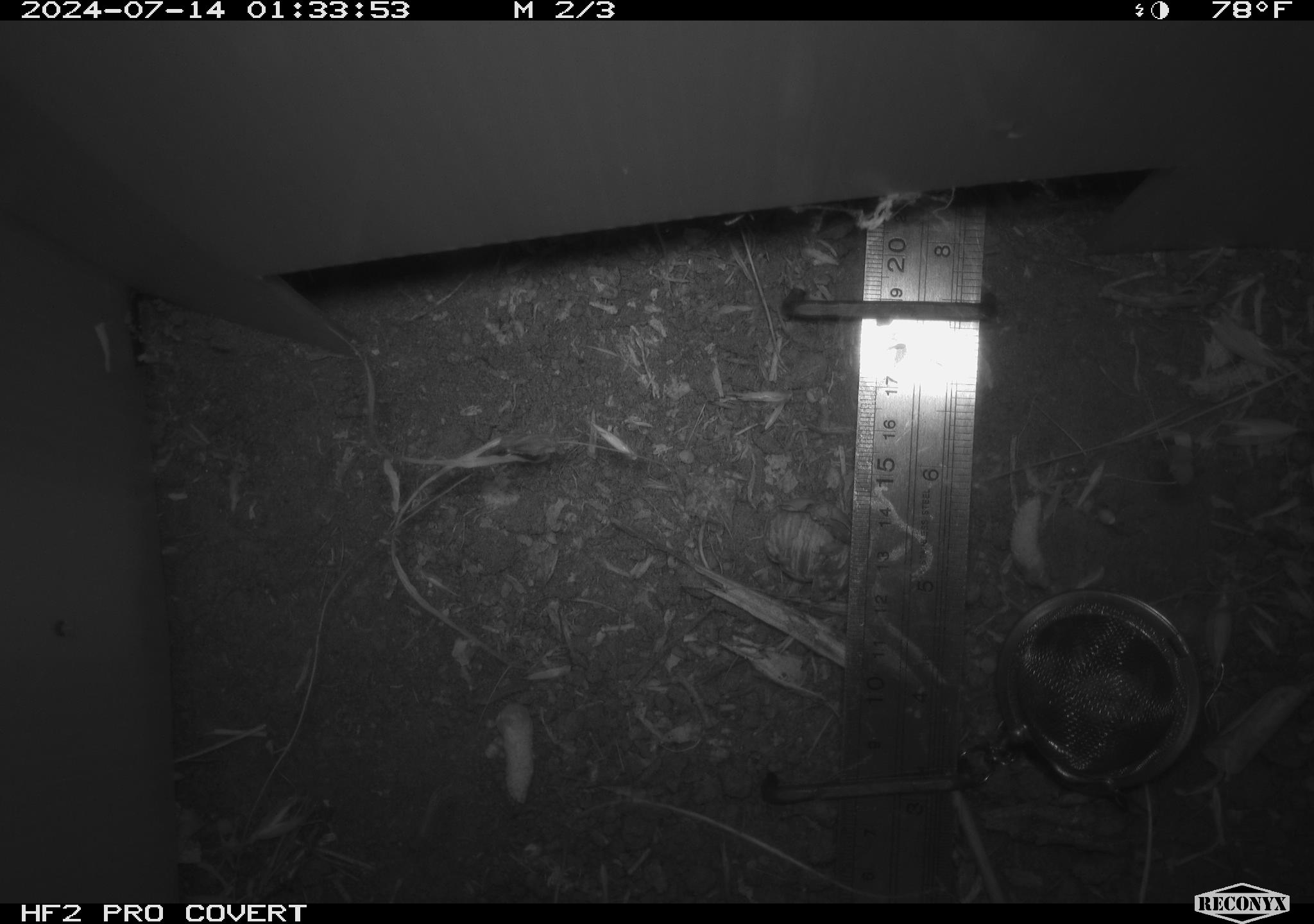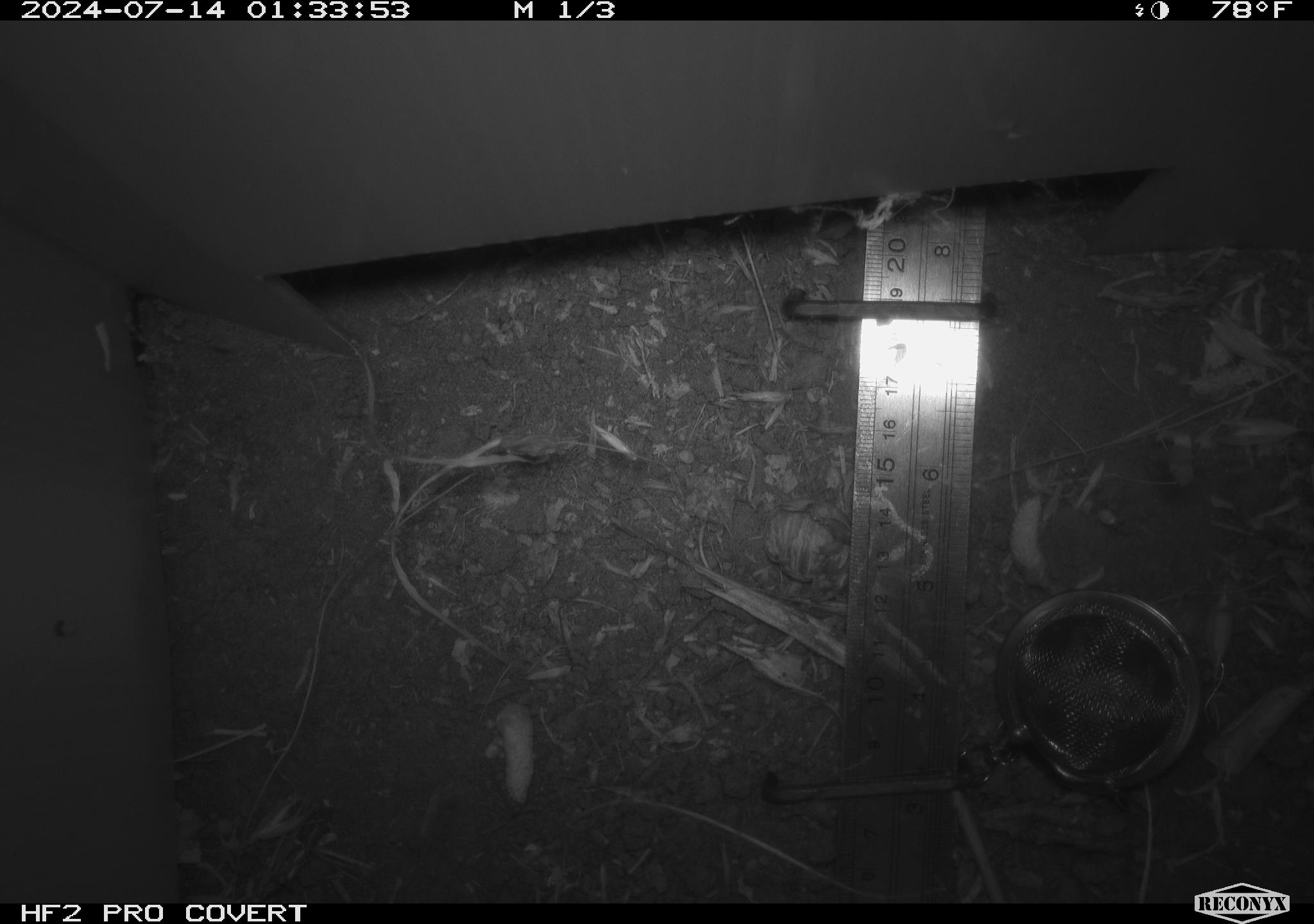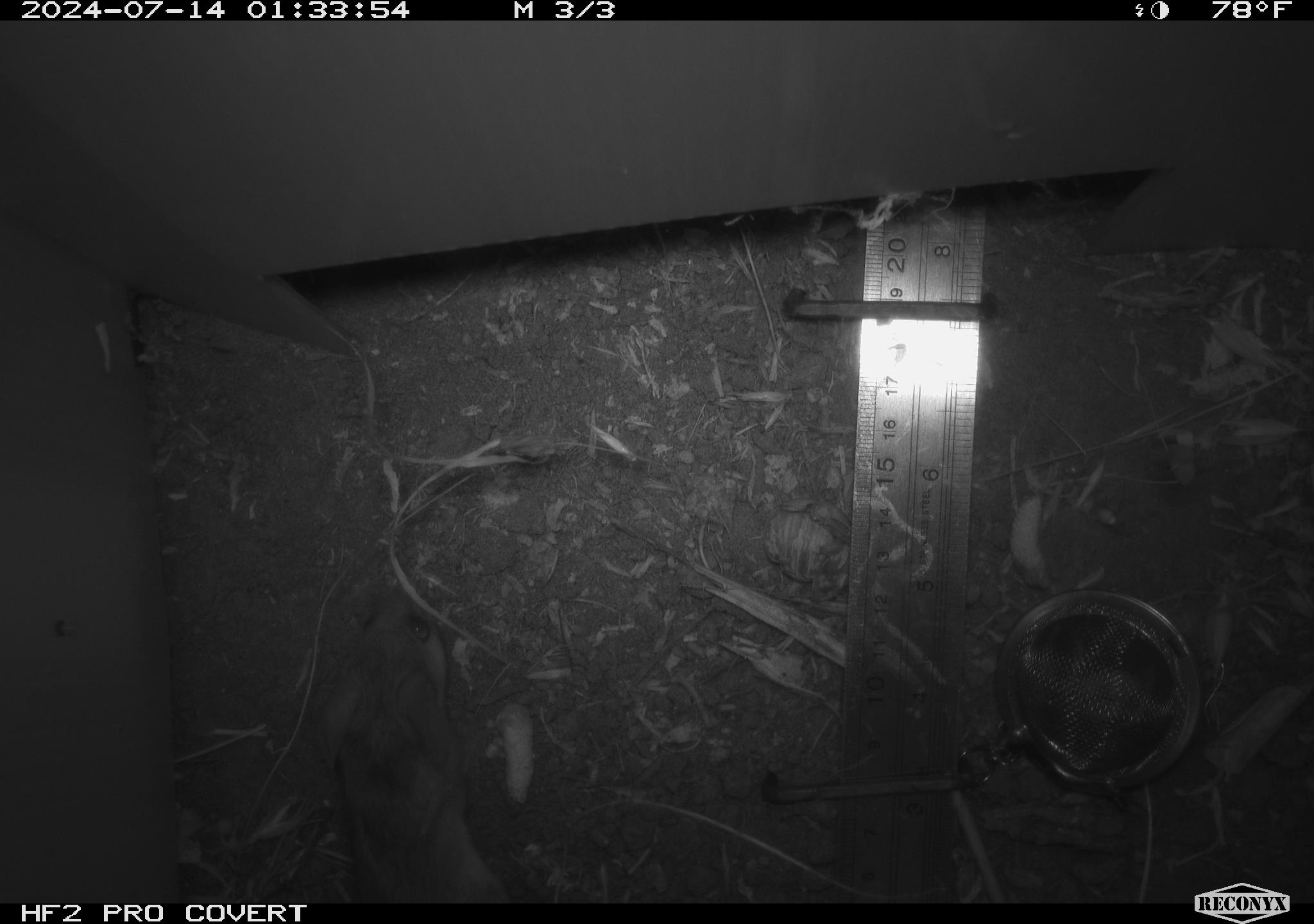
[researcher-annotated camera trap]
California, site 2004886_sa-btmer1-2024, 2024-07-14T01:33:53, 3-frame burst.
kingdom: Animalia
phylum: Chordata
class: Mammalia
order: Rodentia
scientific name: Rodentia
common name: mouse species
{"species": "mouse species (Rodentia)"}